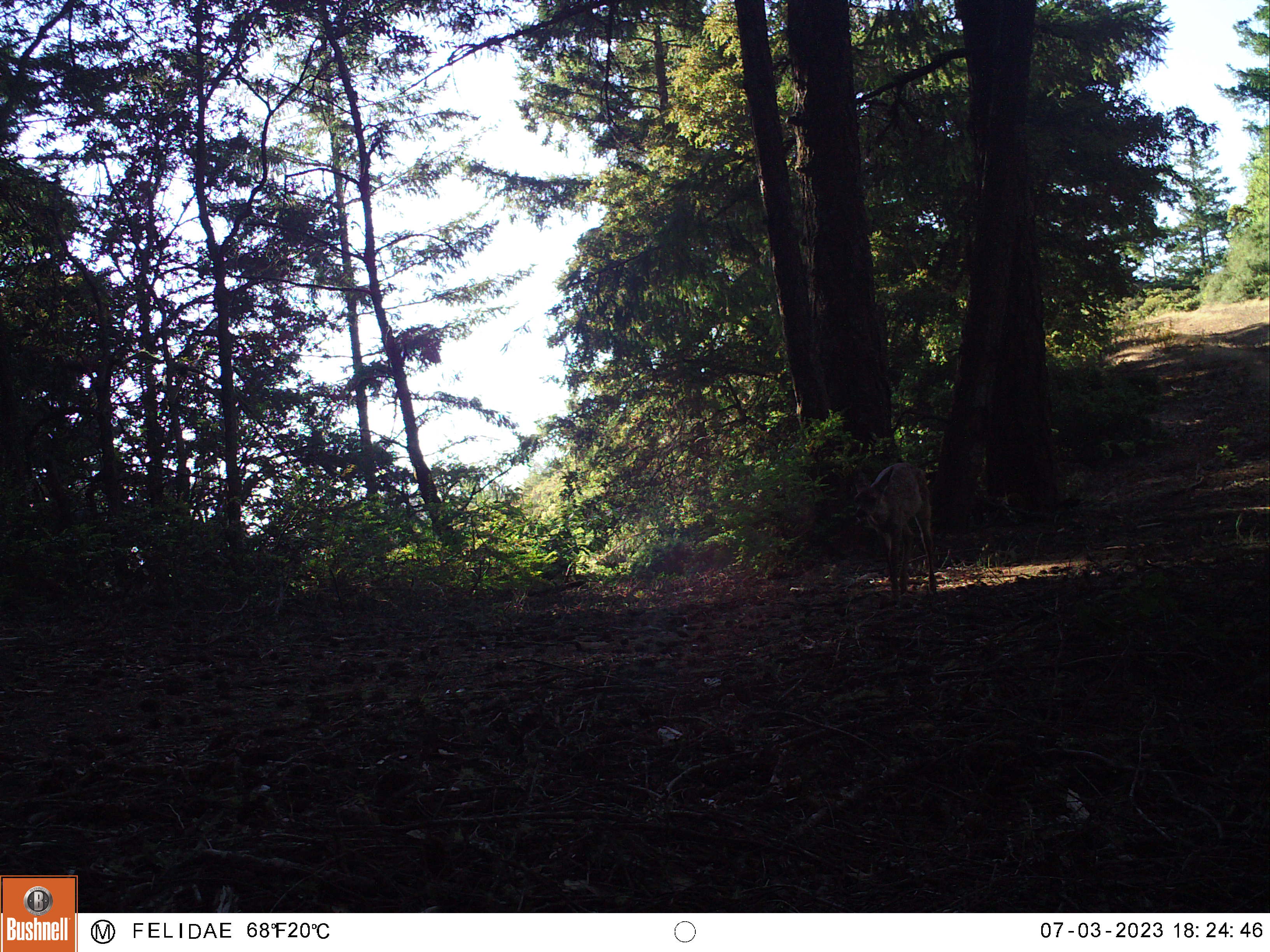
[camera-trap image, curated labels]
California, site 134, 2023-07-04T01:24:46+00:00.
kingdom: Animalia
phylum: Chordata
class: Mammalia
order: Artiodactyla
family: Cervidae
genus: Odocoileus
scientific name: Odocoileus hemionus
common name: mule deer